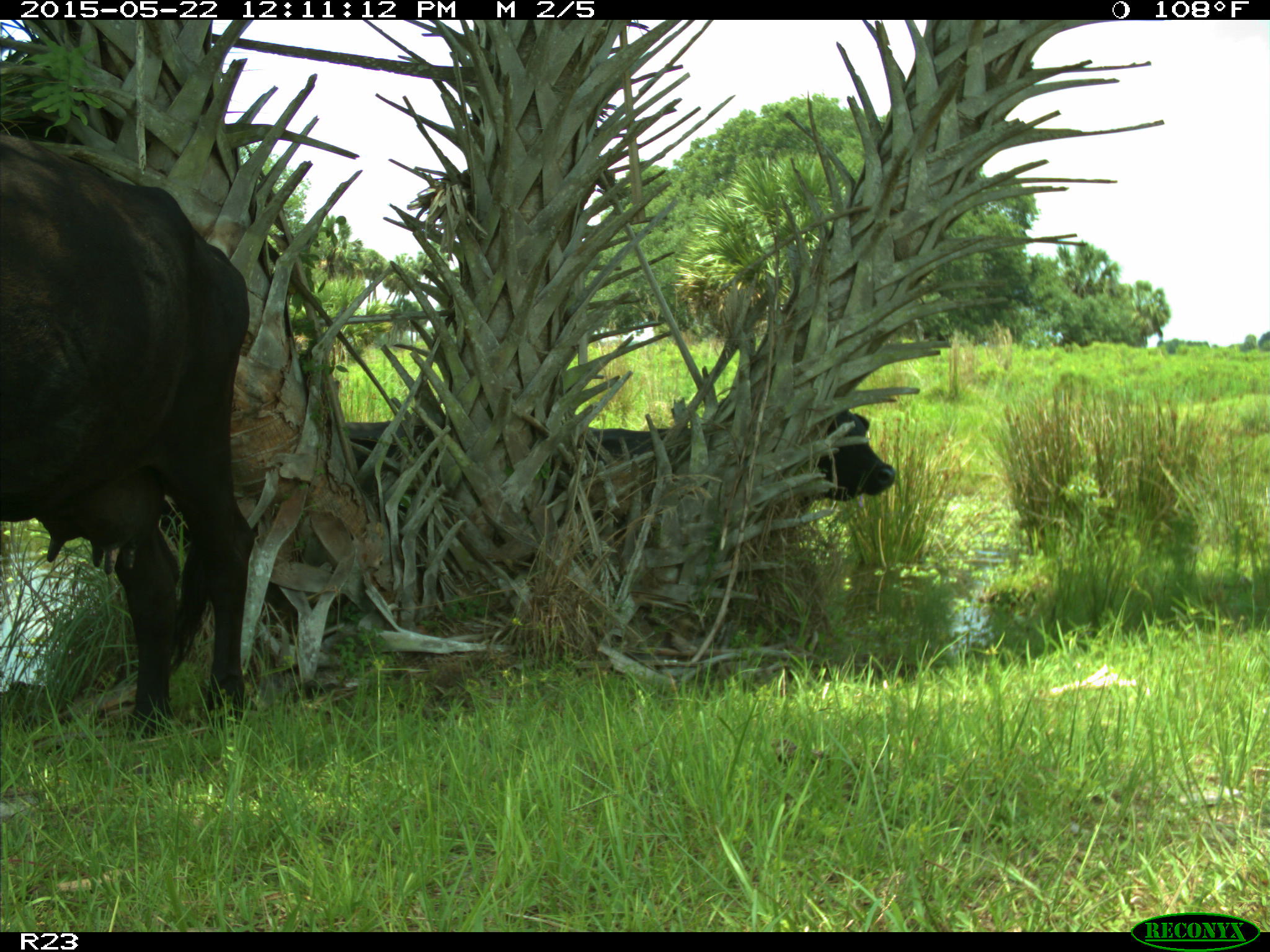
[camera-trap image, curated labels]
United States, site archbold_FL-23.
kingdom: Animalia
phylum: Chordata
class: Mammalia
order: Artiodactyla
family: Bovidae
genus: Bos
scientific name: Bos taurus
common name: domestic cow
Bos taurus (domestic cow).